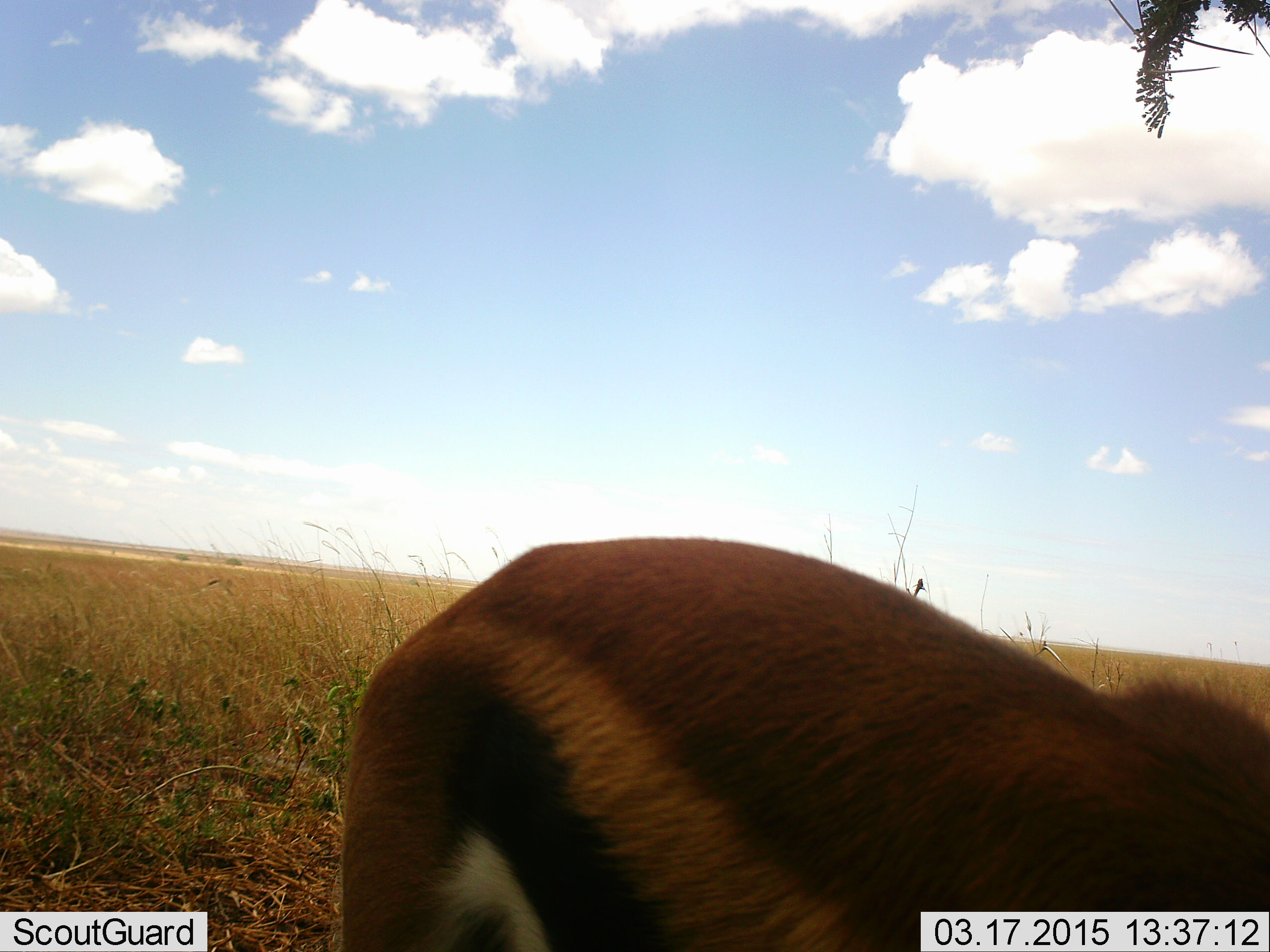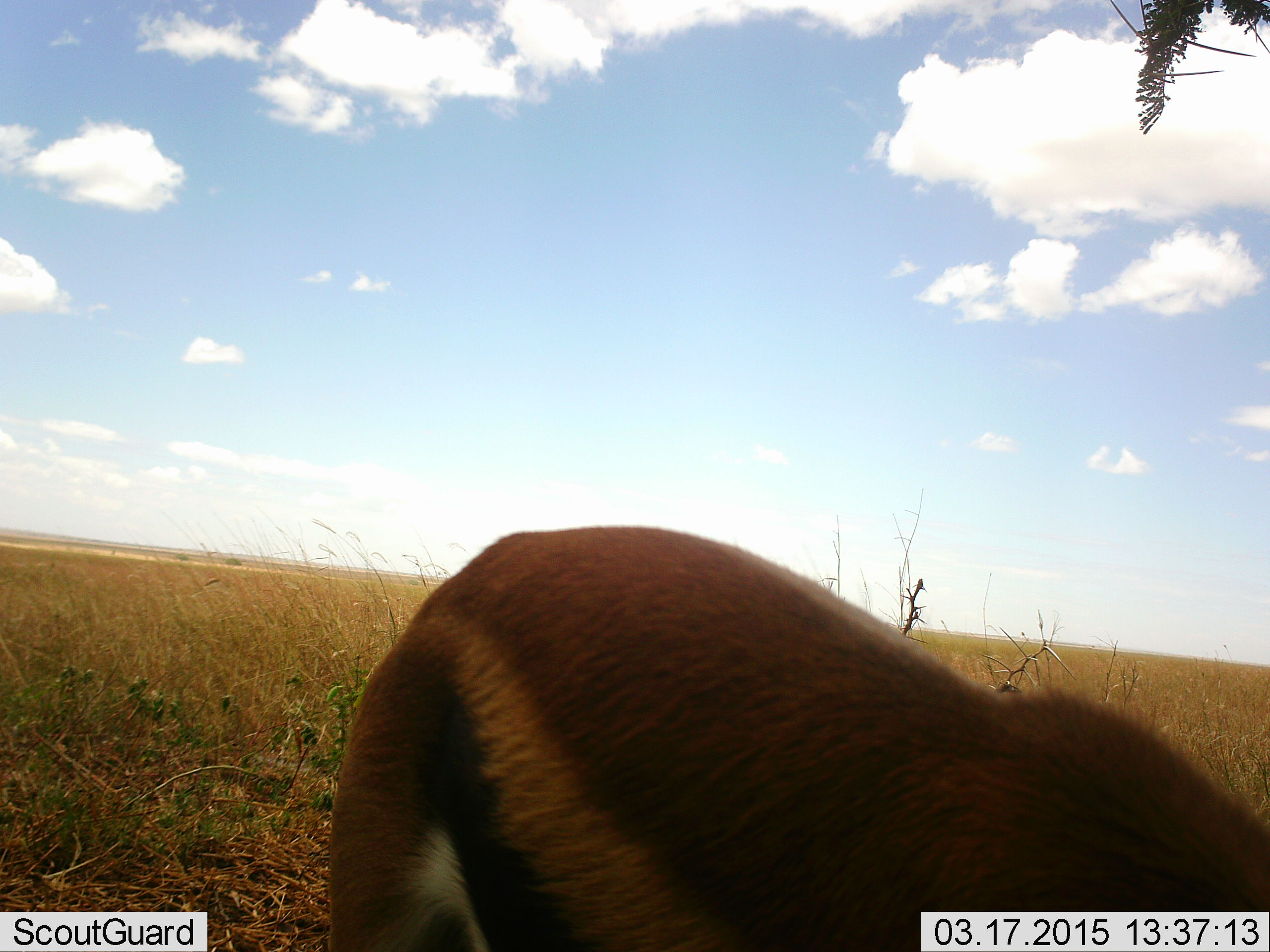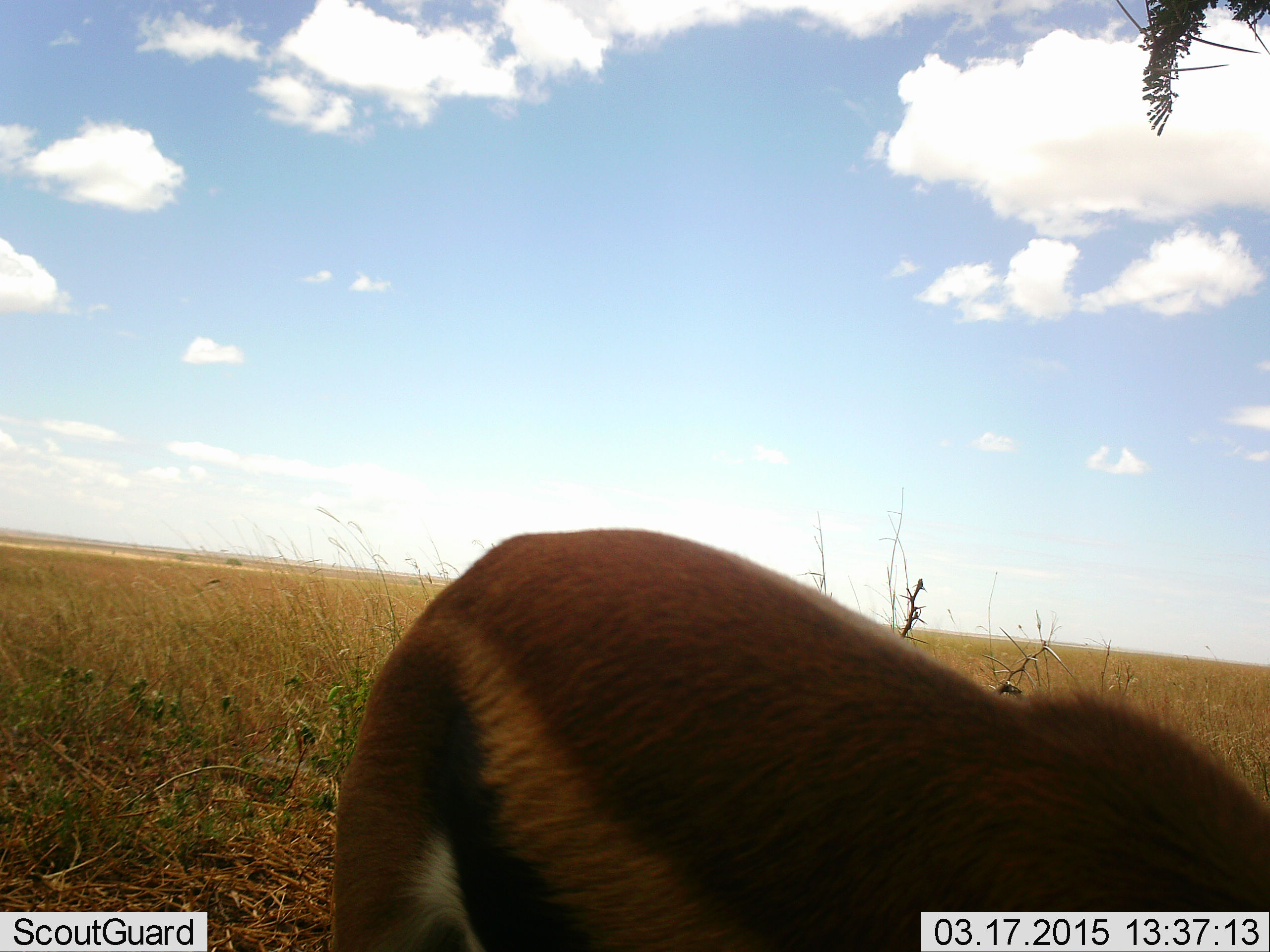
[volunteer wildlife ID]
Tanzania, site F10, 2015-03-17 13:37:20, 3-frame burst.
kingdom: Animalia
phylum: Chordata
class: Mammalia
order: Artiodactyla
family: Bovidae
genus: Eudorcas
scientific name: Eudorcas thomsonii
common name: thomson's gazelle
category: gazellethomsons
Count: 1.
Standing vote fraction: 40%.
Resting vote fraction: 0%.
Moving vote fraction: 0%.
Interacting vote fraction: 0%.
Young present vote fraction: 0%.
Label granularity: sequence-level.